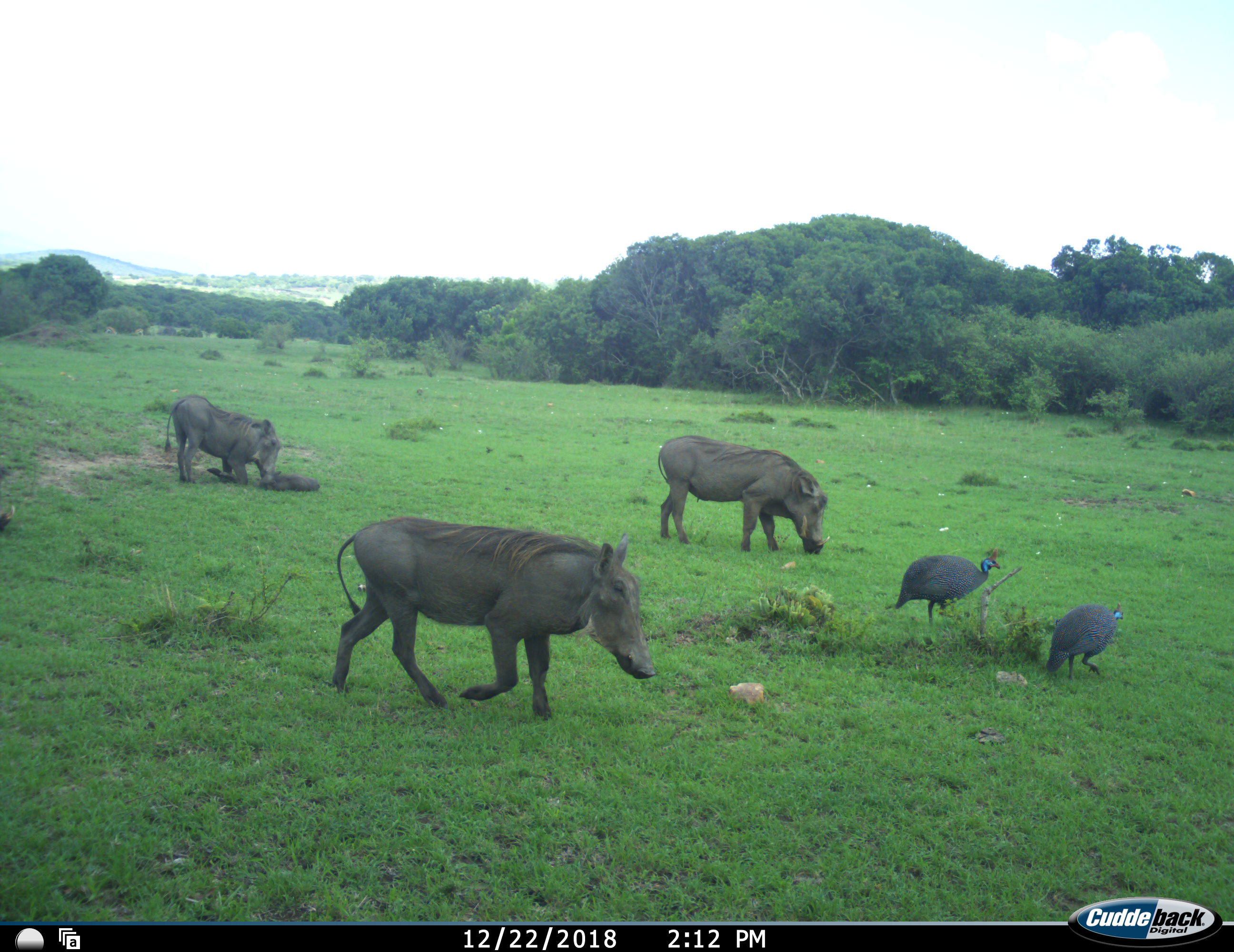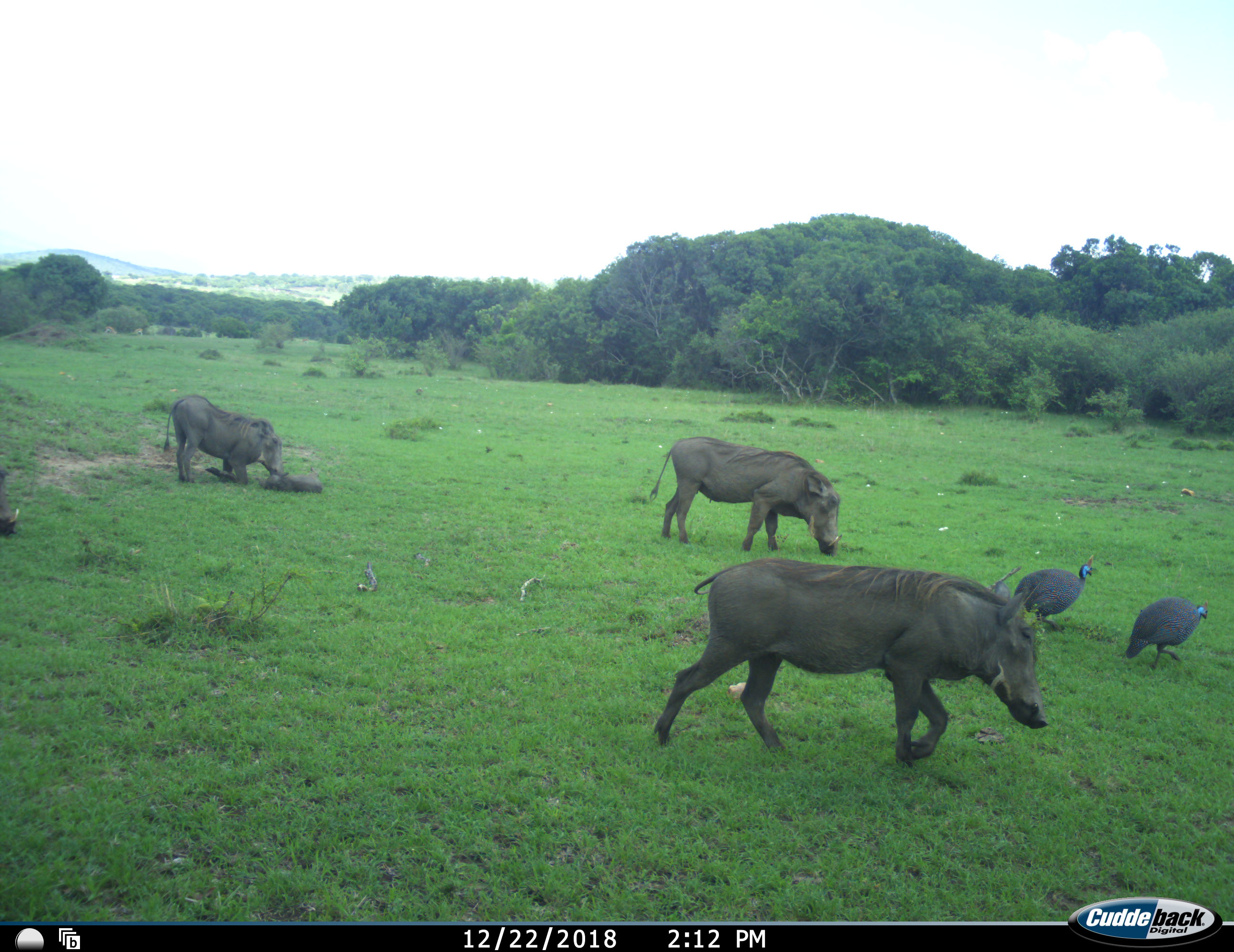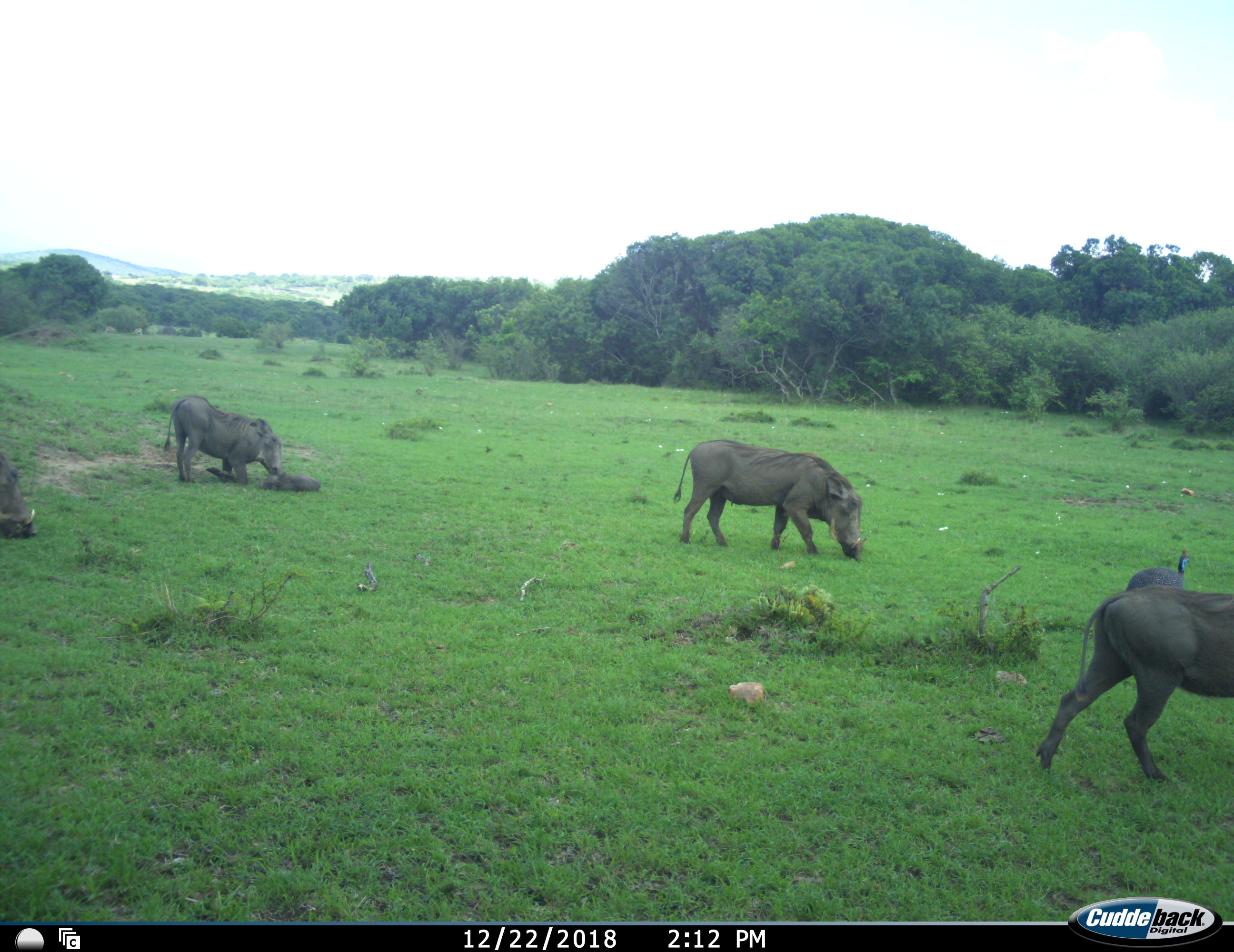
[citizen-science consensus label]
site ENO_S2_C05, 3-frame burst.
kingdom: Animalia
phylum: Chordata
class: Aves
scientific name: Aves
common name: bird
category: birdother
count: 2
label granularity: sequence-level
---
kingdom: Animalia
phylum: Chordata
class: Mammalia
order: Artiodactyla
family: Suidae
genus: Phacochoerus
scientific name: Phacochoerus africanus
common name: warthog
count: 4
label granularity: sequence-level